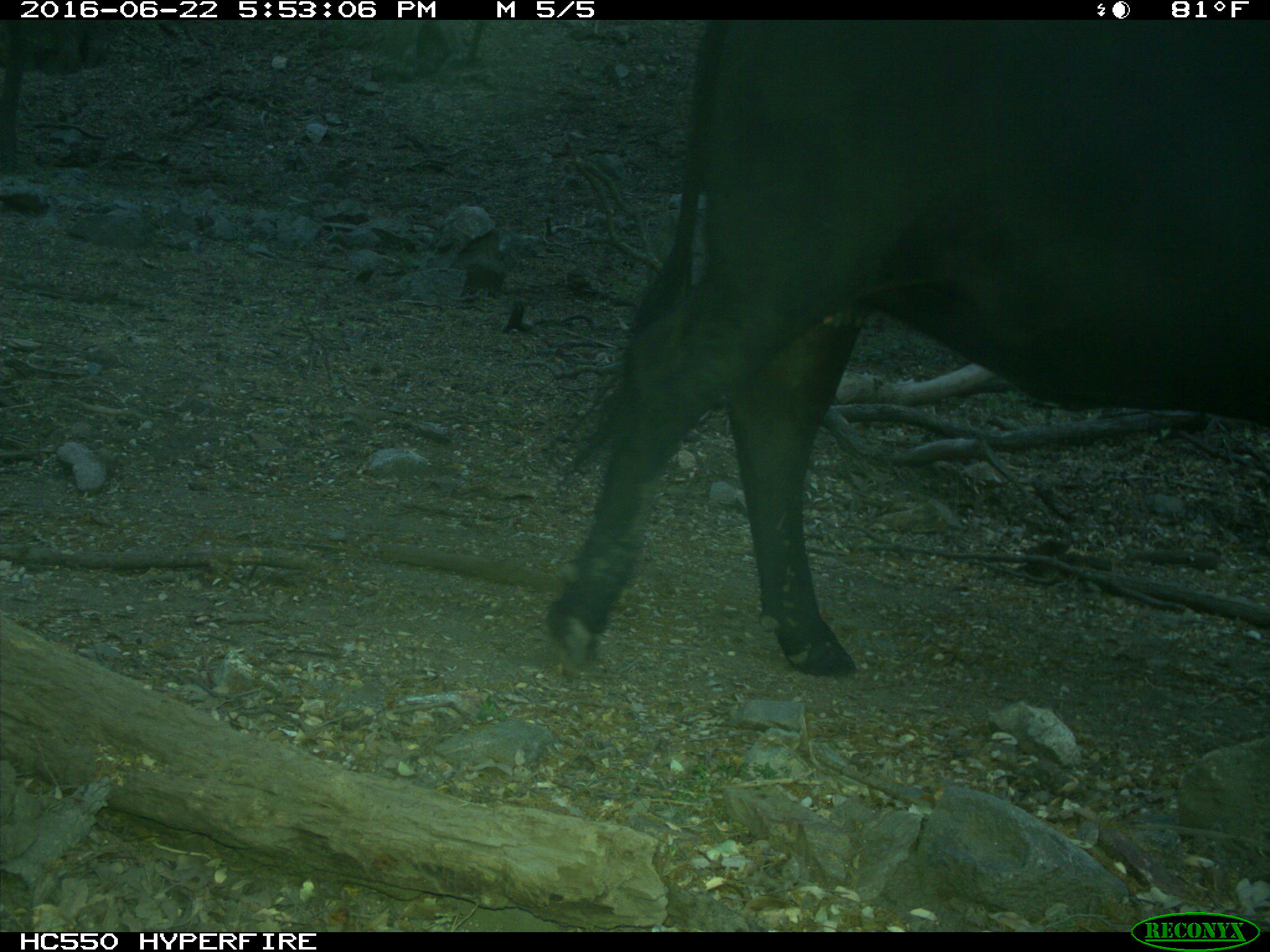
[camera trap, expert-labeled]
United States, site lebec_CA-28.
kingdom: Animalia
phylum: Chordata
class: Mammalia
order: Artiodactyla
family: Bovidae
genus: Bos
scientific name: Bos taurus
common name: domestic cow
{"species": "Bos taurus (domestic cow)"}